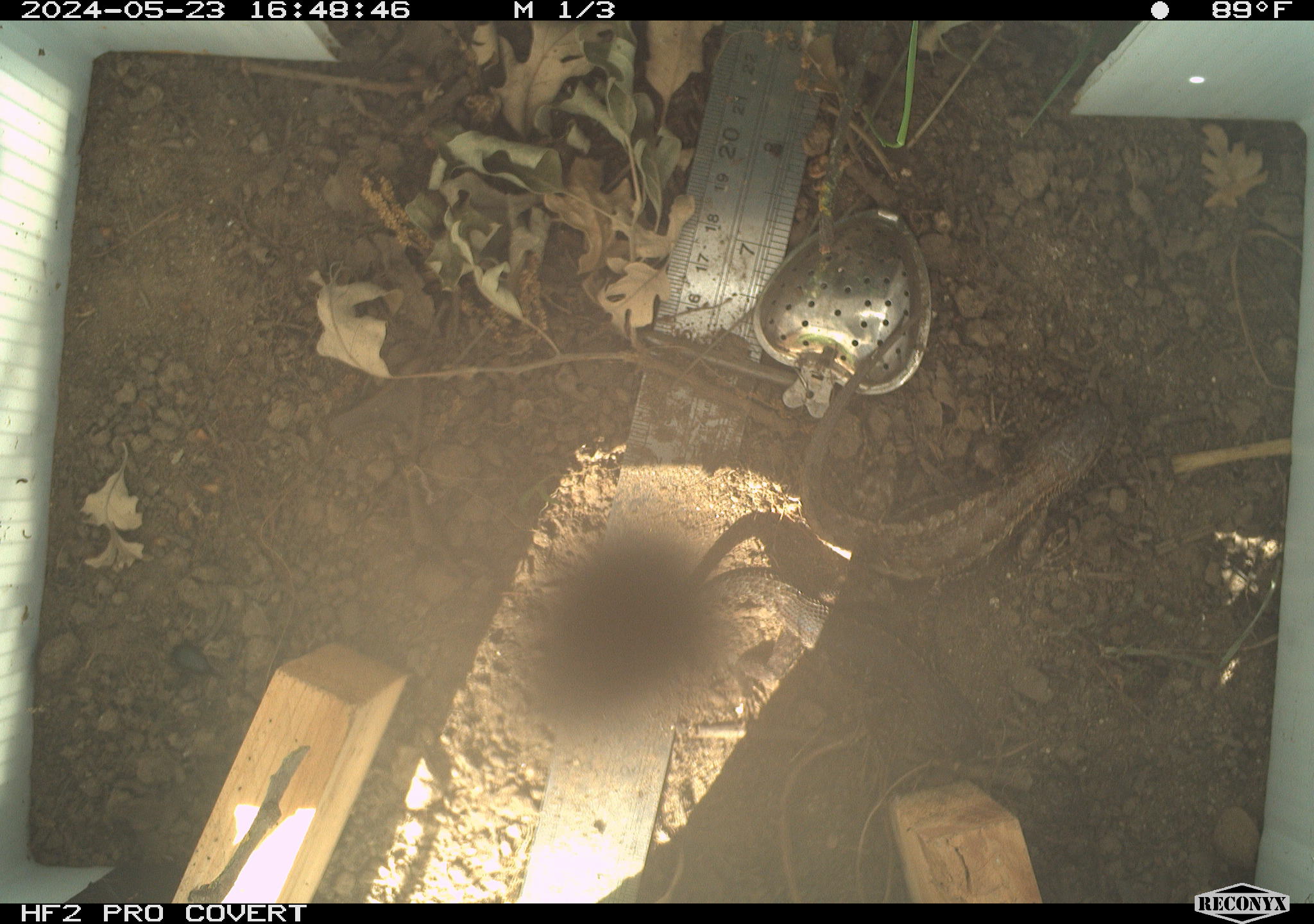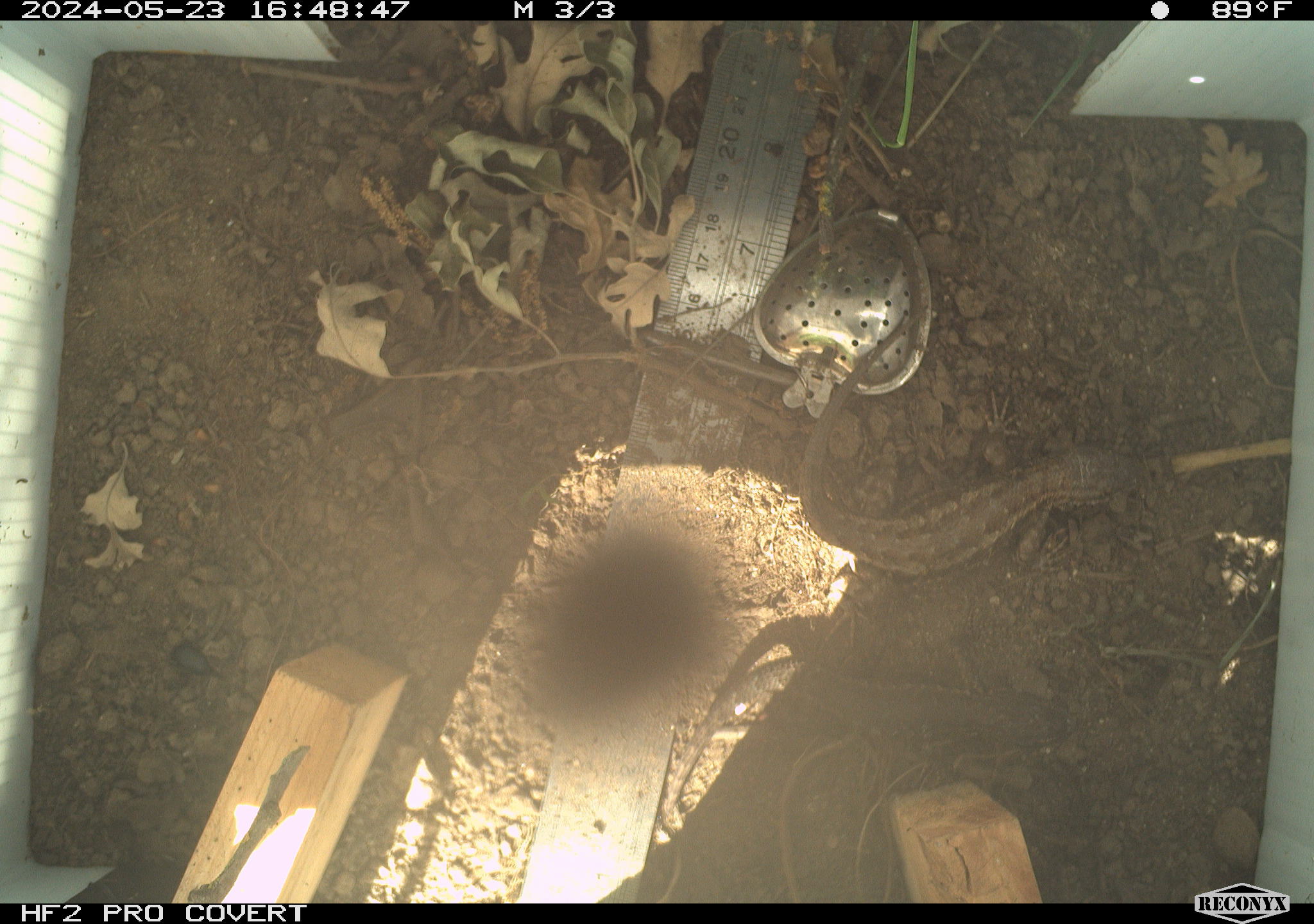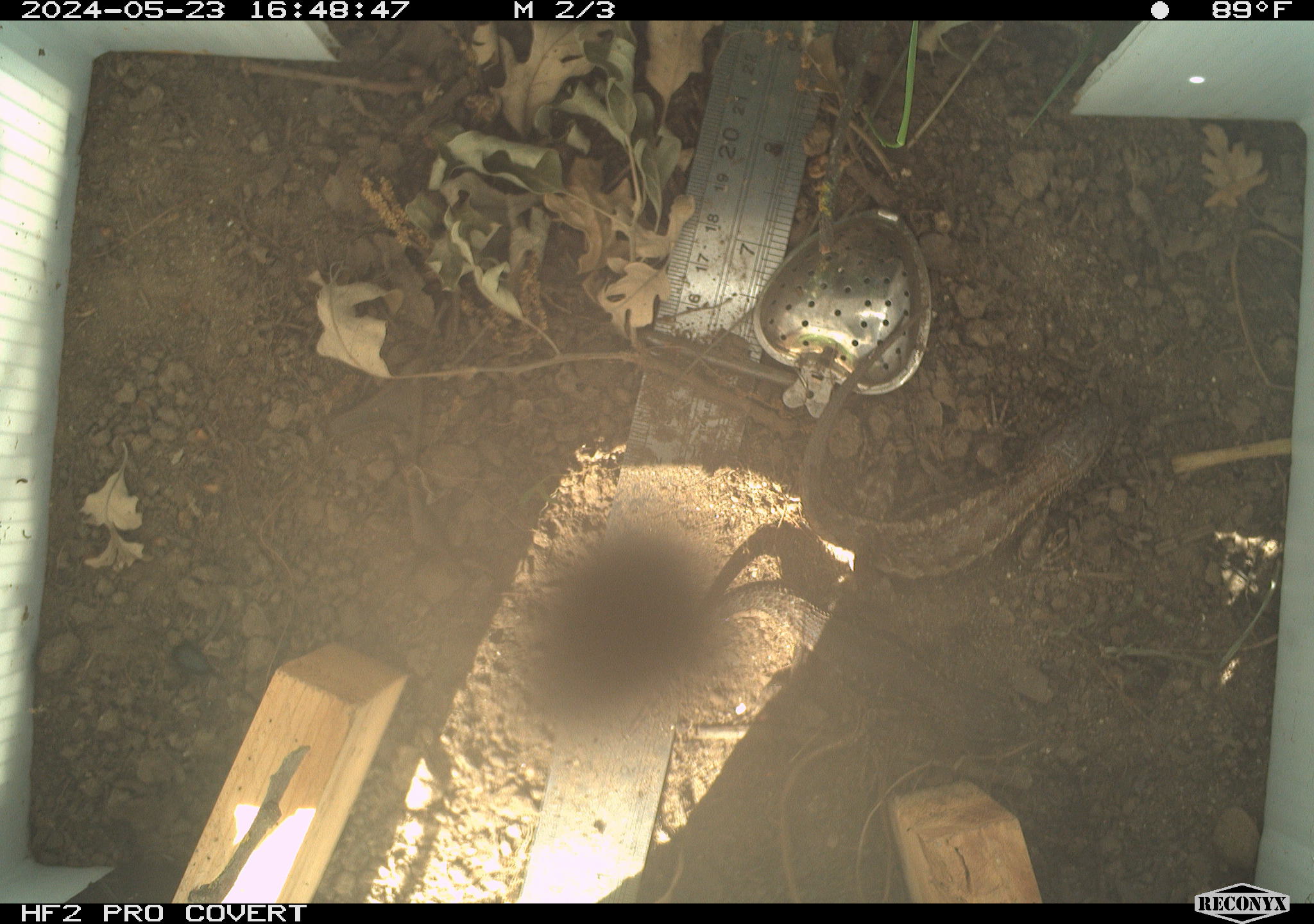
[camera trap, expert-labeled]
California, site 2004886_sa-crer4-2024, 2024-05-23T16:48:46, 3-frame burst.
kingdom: Animalia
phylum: Chordata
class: Reptilia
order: Squamata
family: Phrynosomatidae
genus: Sceloporus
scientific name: Sceloporus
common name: spiny lizards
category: sceloporus species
Sceloporus species (spiny lizards) (Sceloporus).